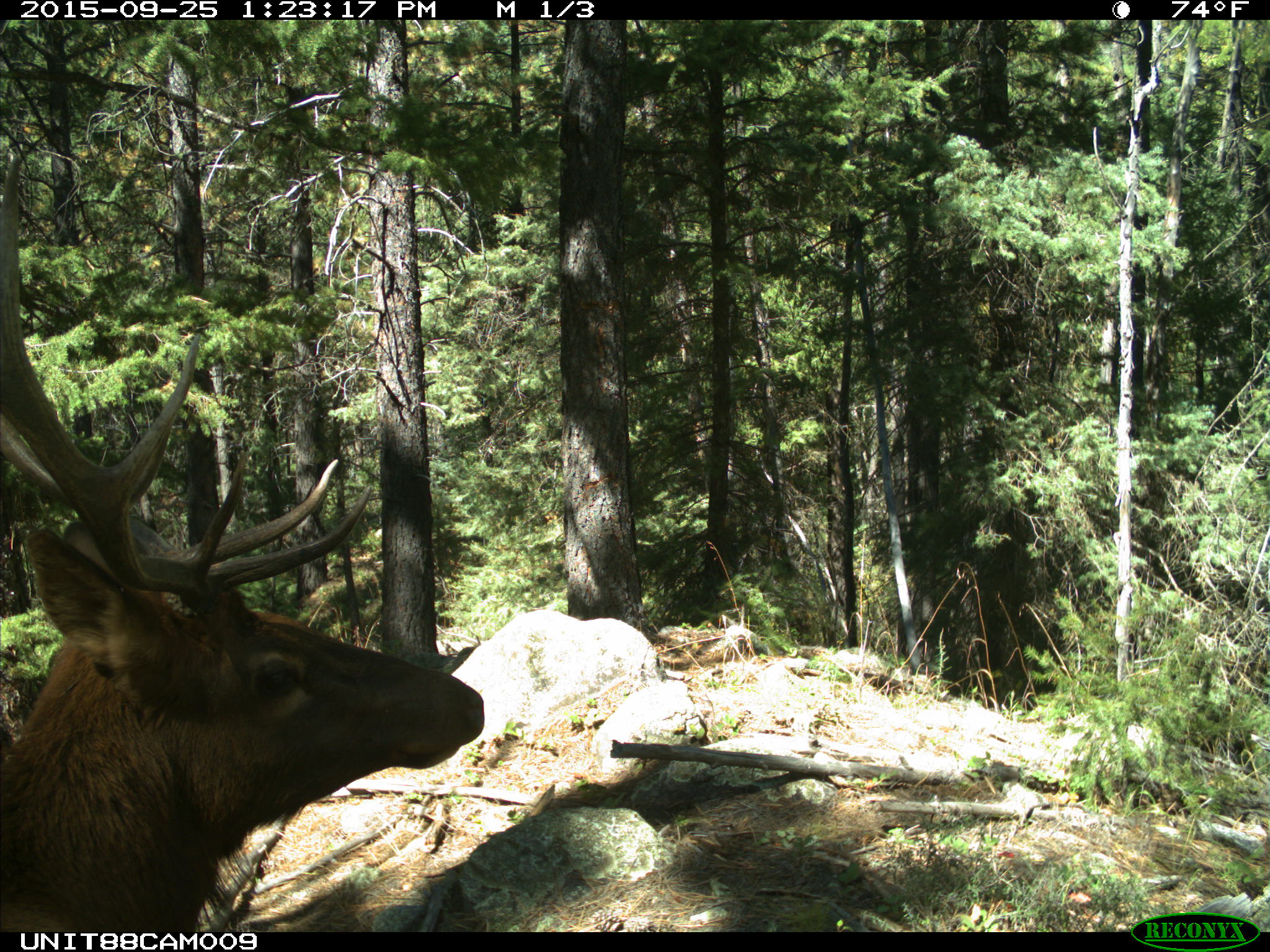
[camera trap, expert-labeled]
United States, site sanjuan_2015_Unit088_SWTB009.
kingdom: Animalia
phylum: Chordata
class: Mammalia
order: Artiodactyla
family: Cervidae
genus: Cervus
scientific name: Cervus elaphus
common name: red deer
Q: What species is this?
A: Cervus elaphus (red deer).